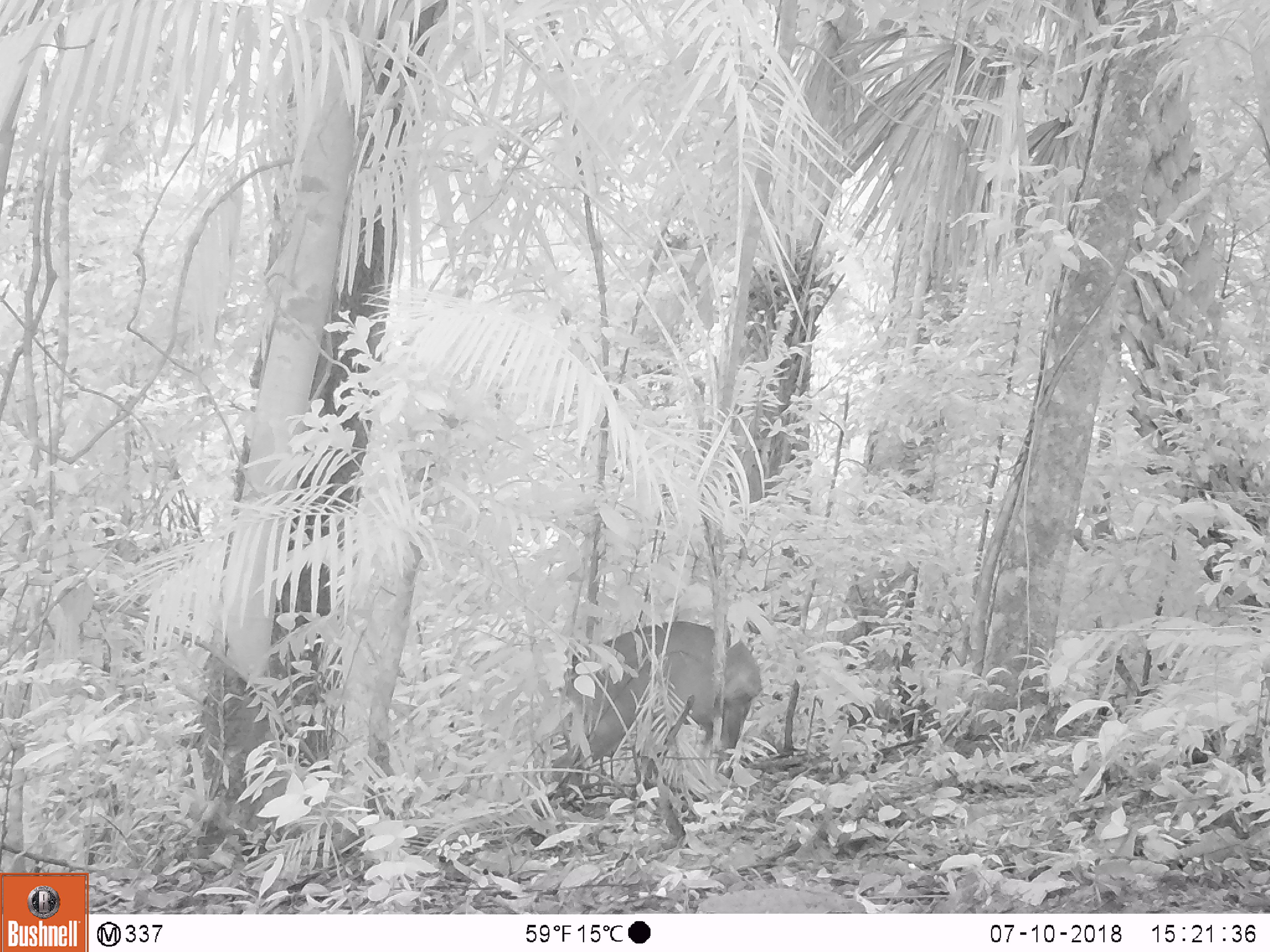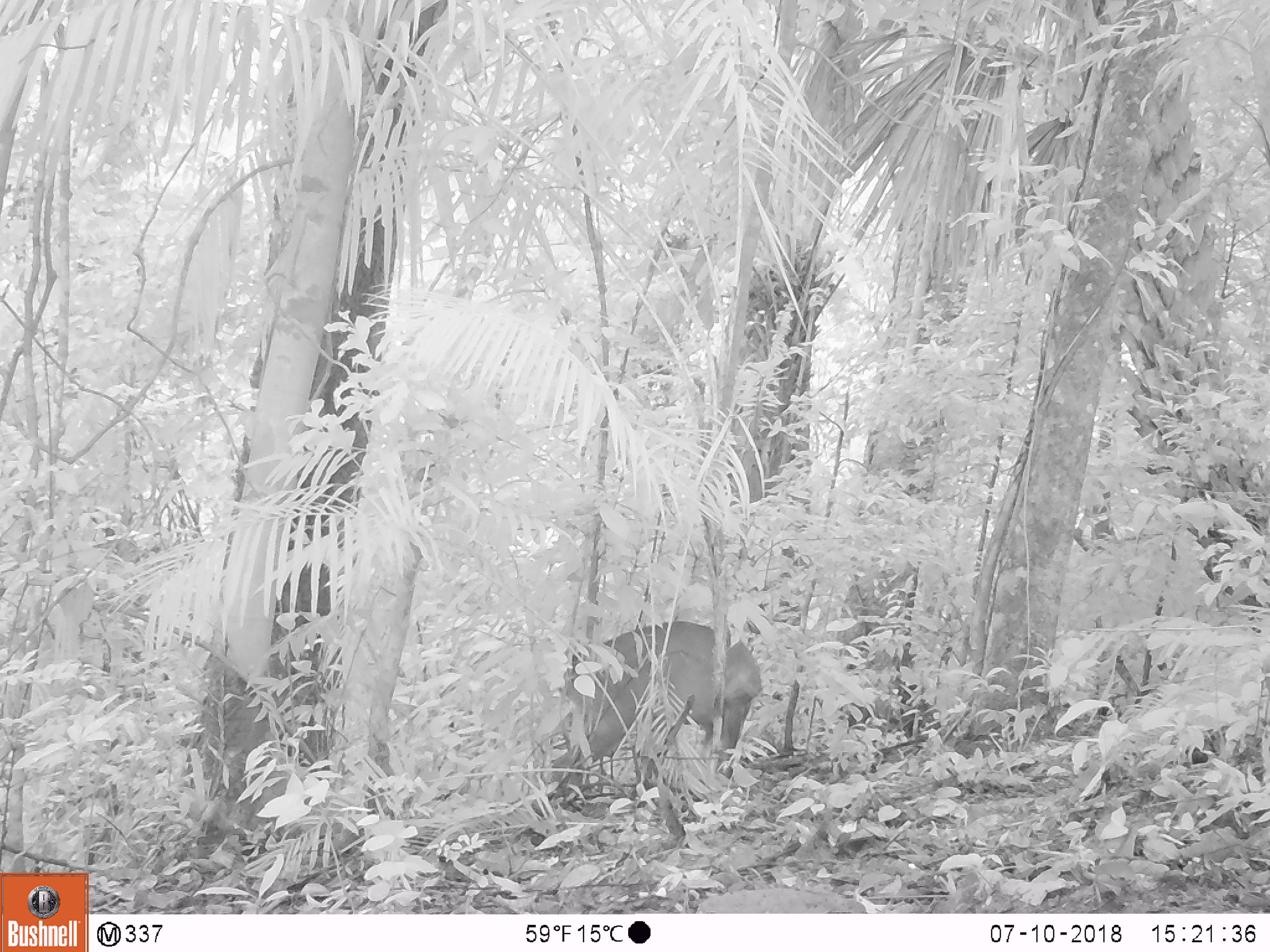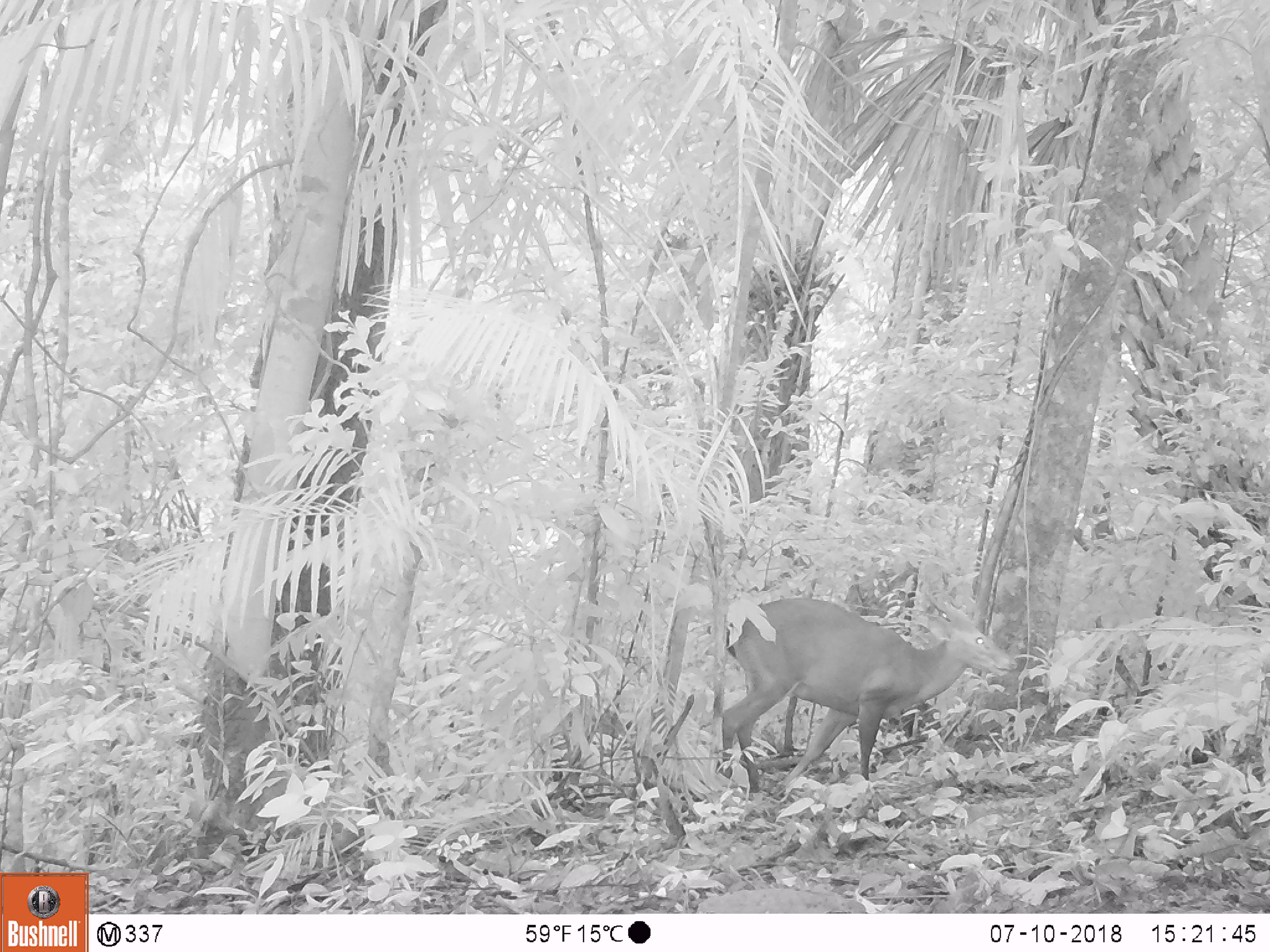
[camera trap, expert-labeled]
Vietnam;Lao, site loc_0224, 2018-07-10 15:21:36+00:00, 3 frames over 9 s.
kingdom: Animalia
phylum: Chordata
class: Mammalia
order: Artiodactyla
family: Cervidae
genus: Muntiacus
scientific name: Muntiacus vuquangensis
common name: large-antlered muntjac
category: large antlered muntjac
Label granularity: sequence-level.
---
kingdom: Animalia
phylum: Chordata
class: Aves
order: Galliformes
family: Phasianidae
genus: Gallus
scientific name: Gallus gallus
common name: red junglefowl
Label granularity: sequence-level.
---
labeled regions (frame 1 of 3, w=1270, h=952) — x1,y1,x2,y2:
large antlered muntjac: 541,618,763,794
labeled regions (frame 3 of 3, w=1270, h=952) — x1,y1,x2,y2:
large antlered muntjac: 720,587,1019,792